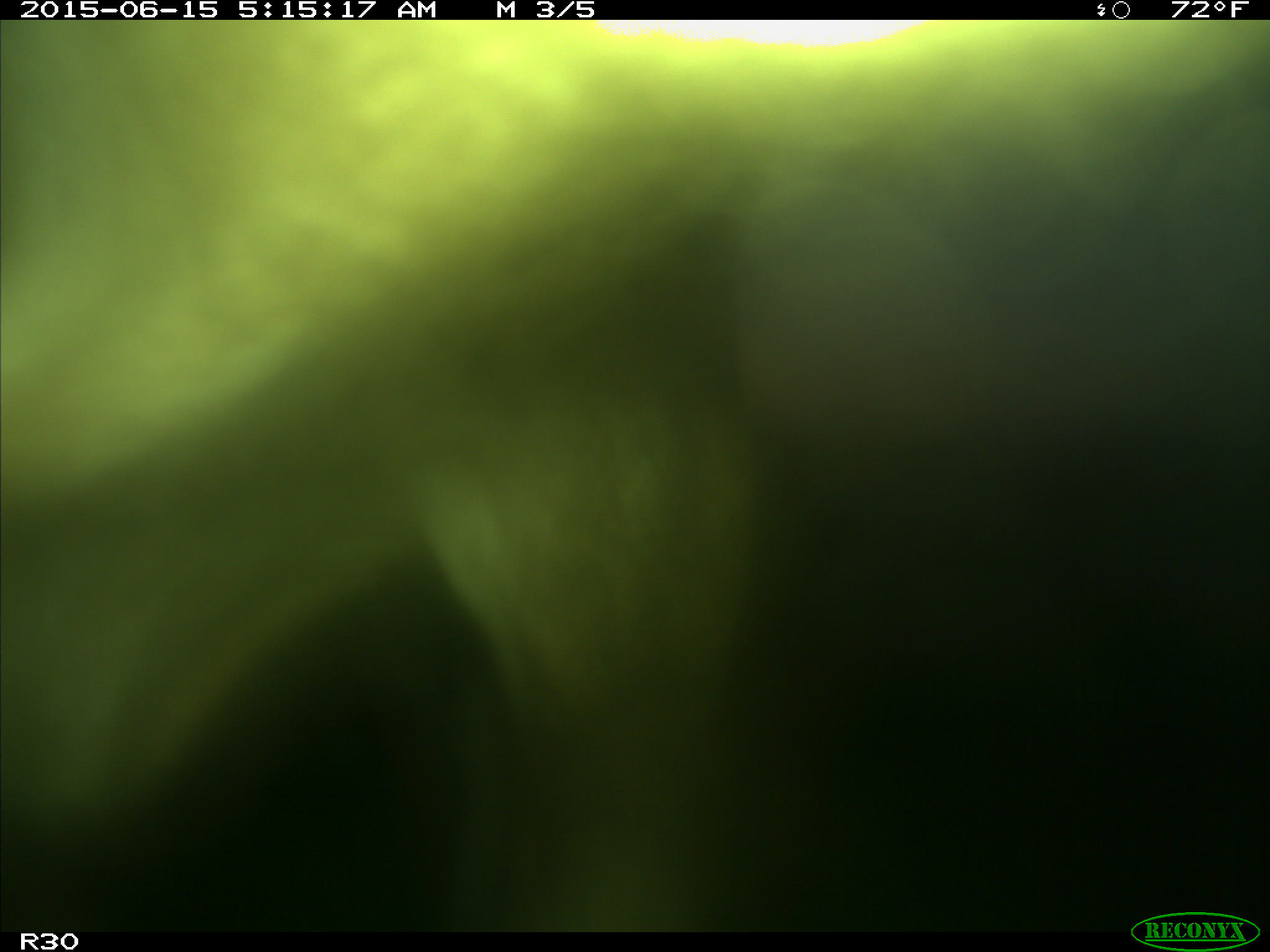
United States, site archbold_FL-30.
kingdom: Animalia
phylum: Chordata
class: Mammalia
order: Artiodactyla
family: Bovidae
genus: Bos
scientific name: Bos taurus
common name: domestic cow